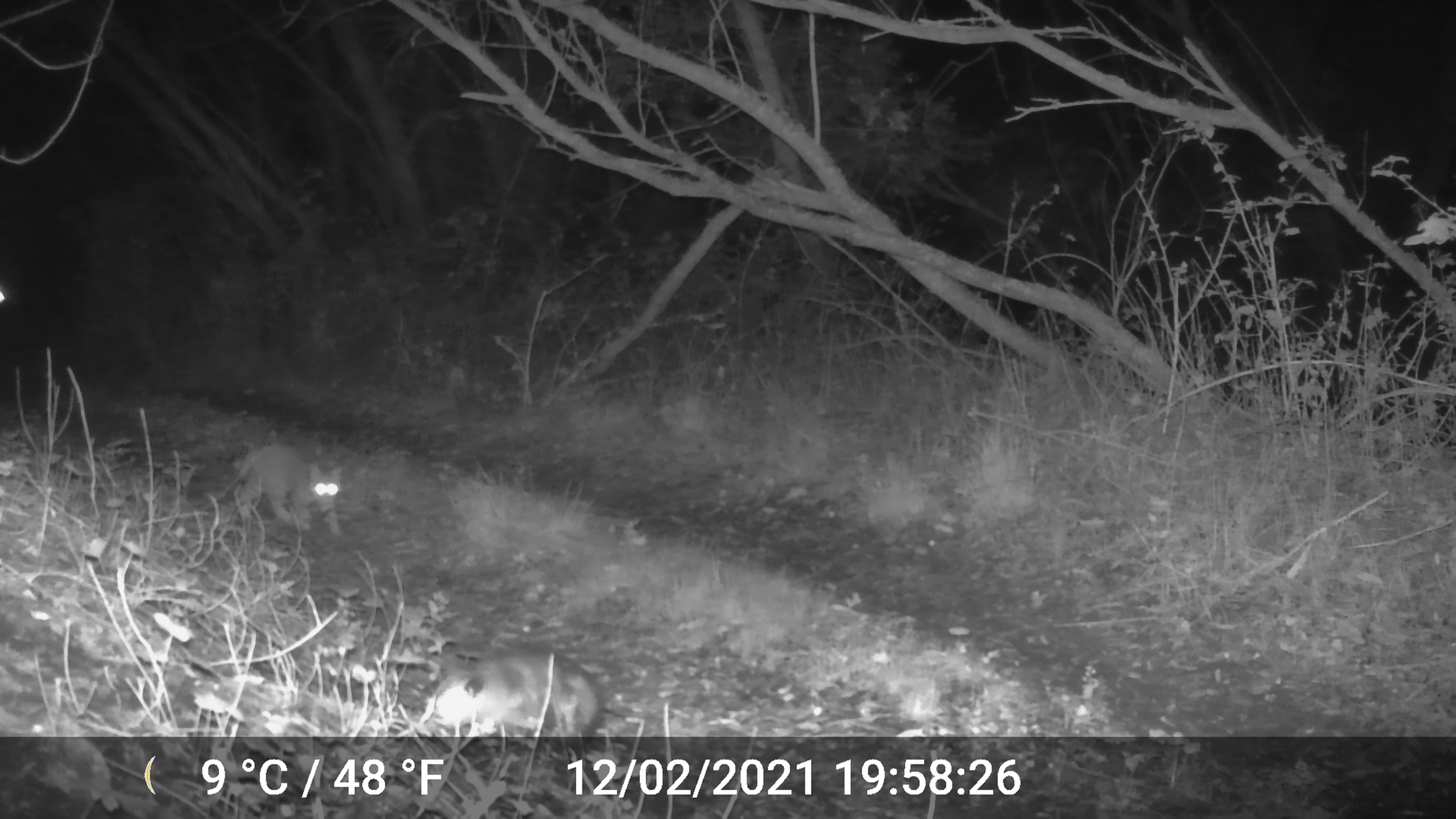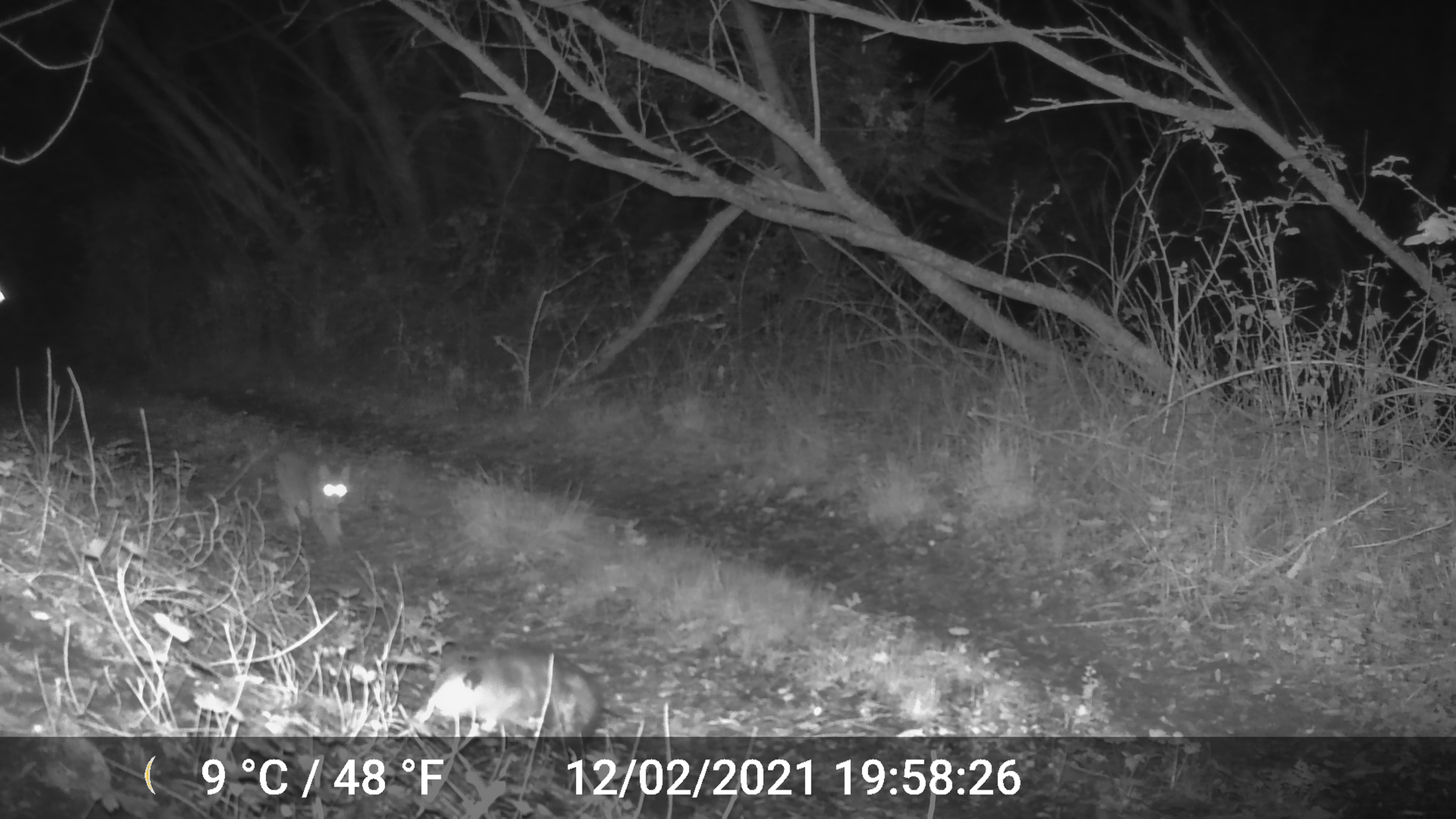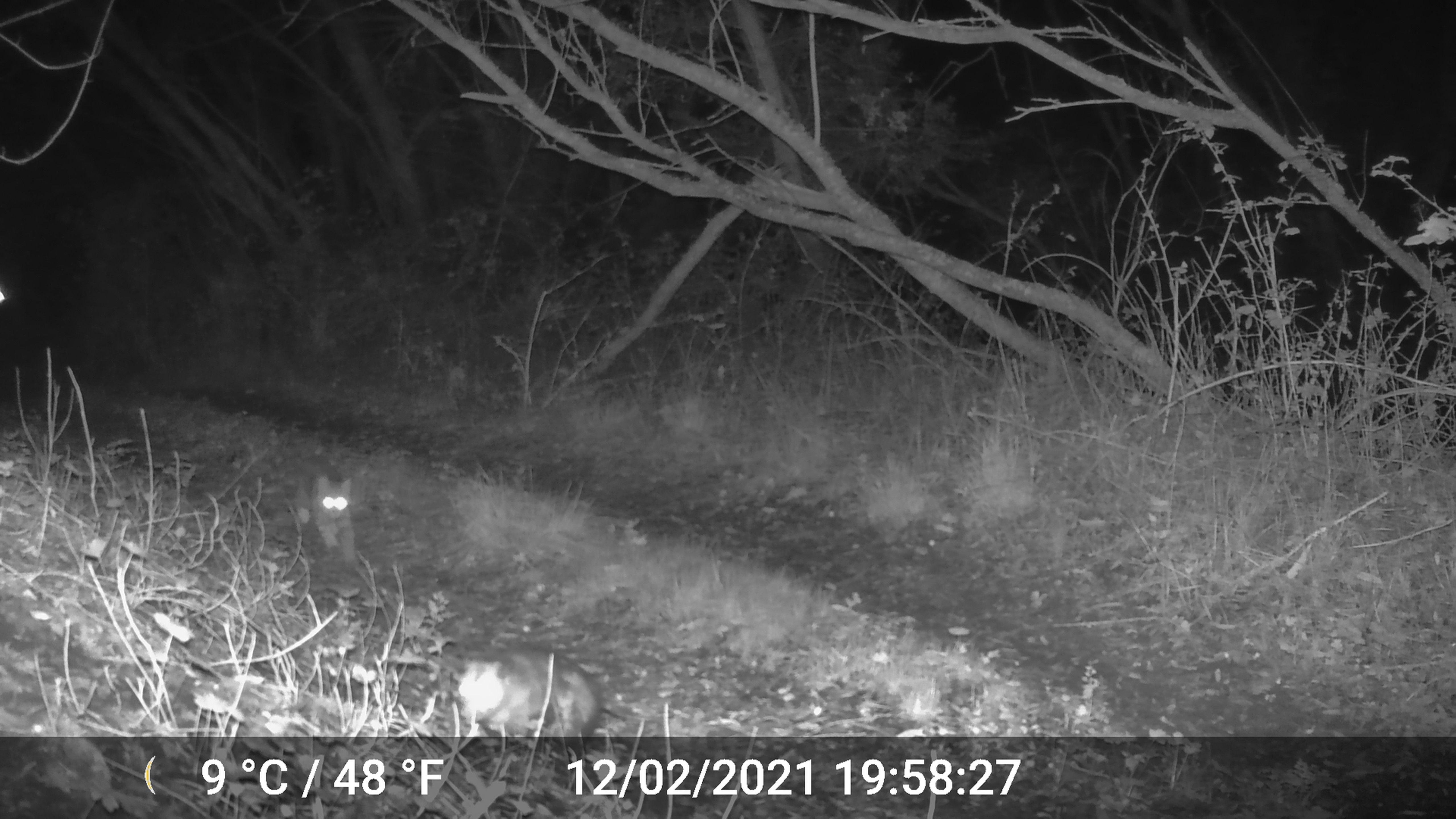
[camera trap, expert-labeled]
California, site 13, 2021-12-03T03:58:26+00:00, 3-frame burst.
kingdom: Animalia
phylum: Chordata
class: Mammalia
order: Didelphimorphia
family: Didelphidae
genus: Didelphis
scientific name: Didelphis virginiana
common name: virginia opossum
Virginia opossum (Didelphis virginiana).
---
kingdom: Animalia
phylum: Chordata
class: Mammalia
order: Carnivora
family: Felidae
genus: Lynx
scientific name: Lynx rufus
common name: bobcat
Bobcat (Lynx rufus).